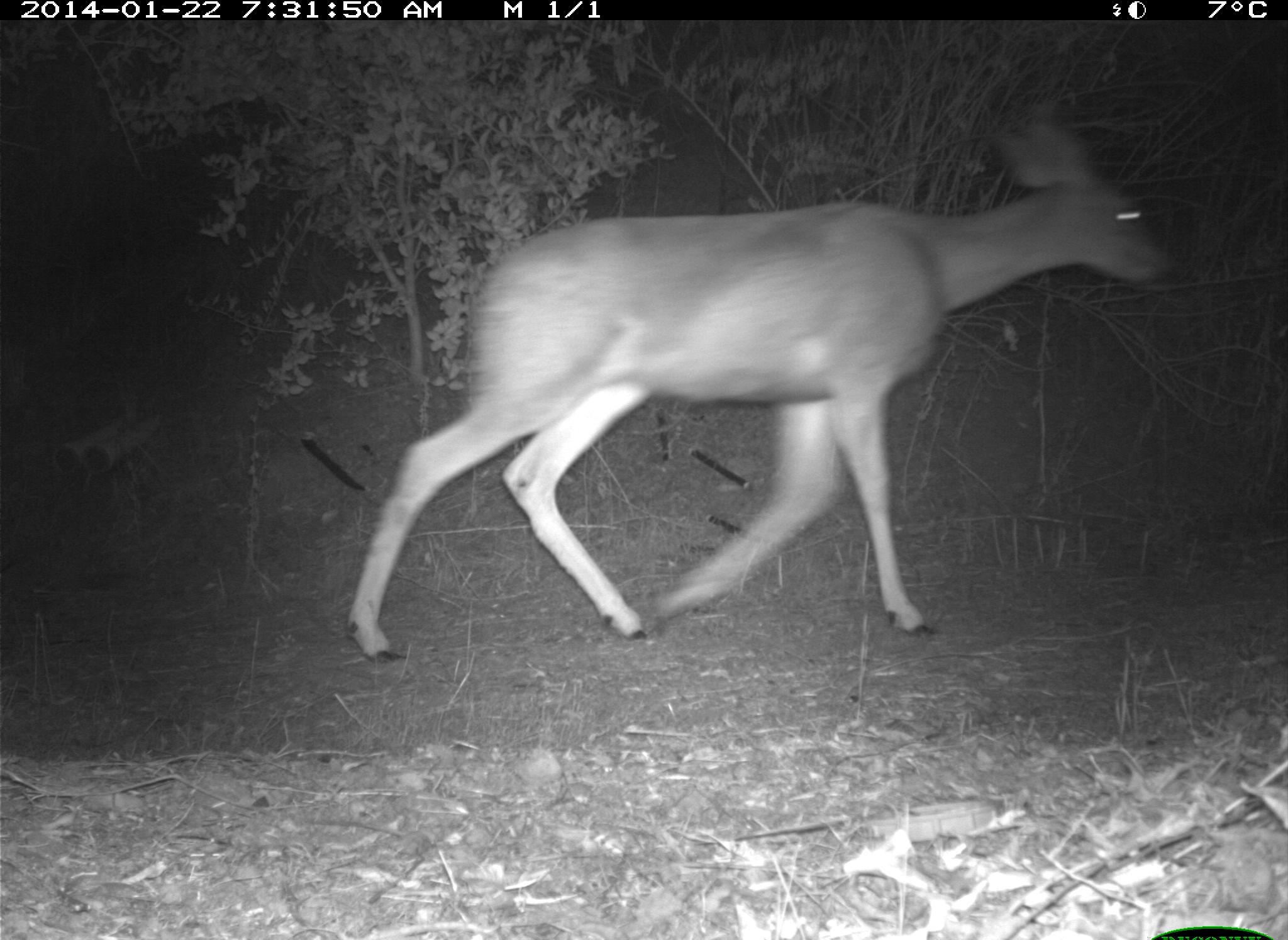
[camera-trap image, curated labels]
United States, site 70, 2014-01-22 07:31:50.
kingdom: Animalia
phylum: Chordata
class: Mammalia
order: Artiodactyla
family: Cervidae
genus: Odocoileus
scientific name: Odocoileus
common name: deer